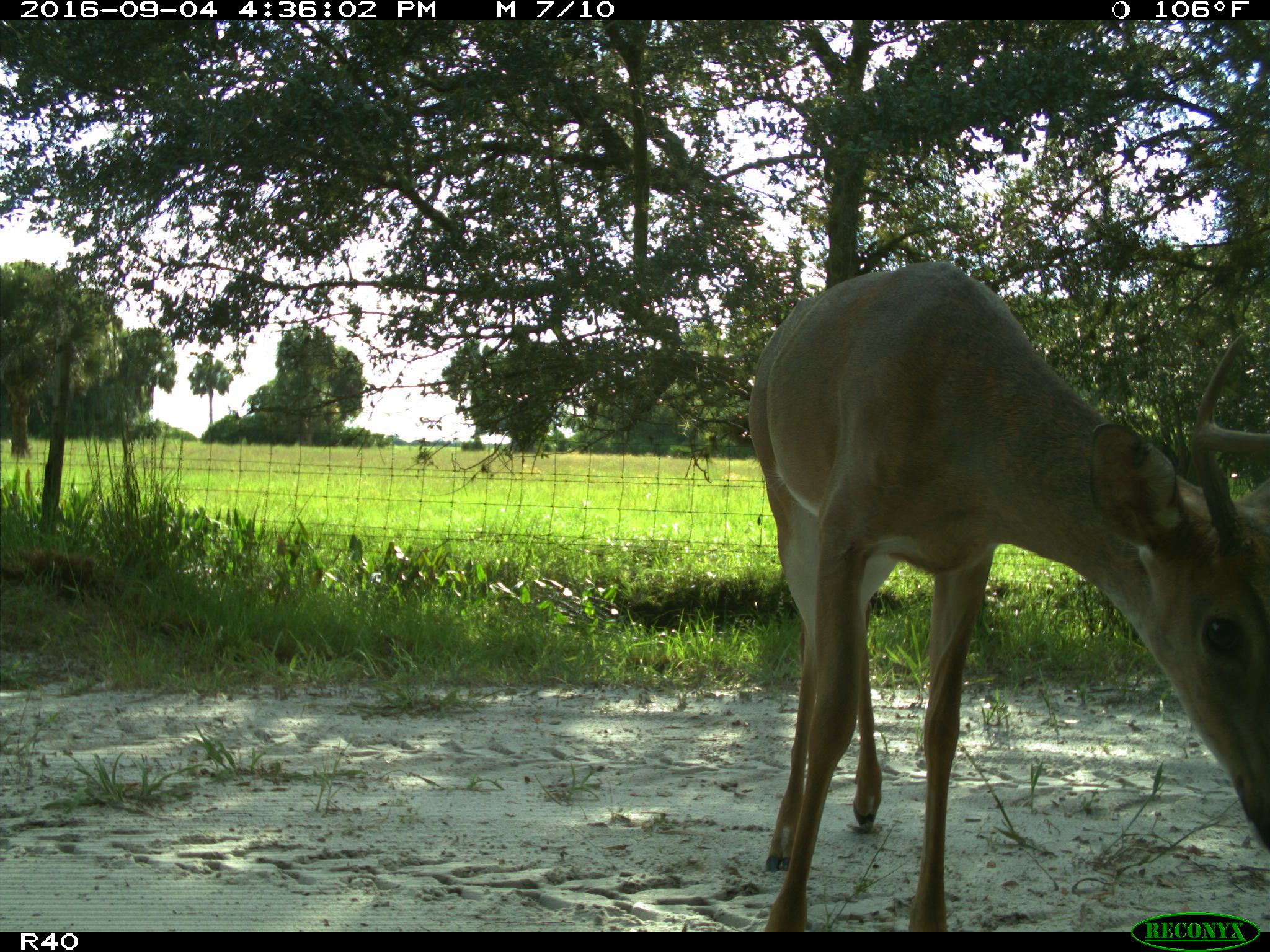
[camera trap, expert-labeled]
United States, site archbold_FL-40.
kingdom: Animalia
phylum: Chordata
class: Mammalia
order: Artiodactyla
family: Cervidae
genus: Odocoileus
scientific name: Odocoileus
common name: deer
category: unidentified deer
Unidentified deer (deer) (Odocoileus).